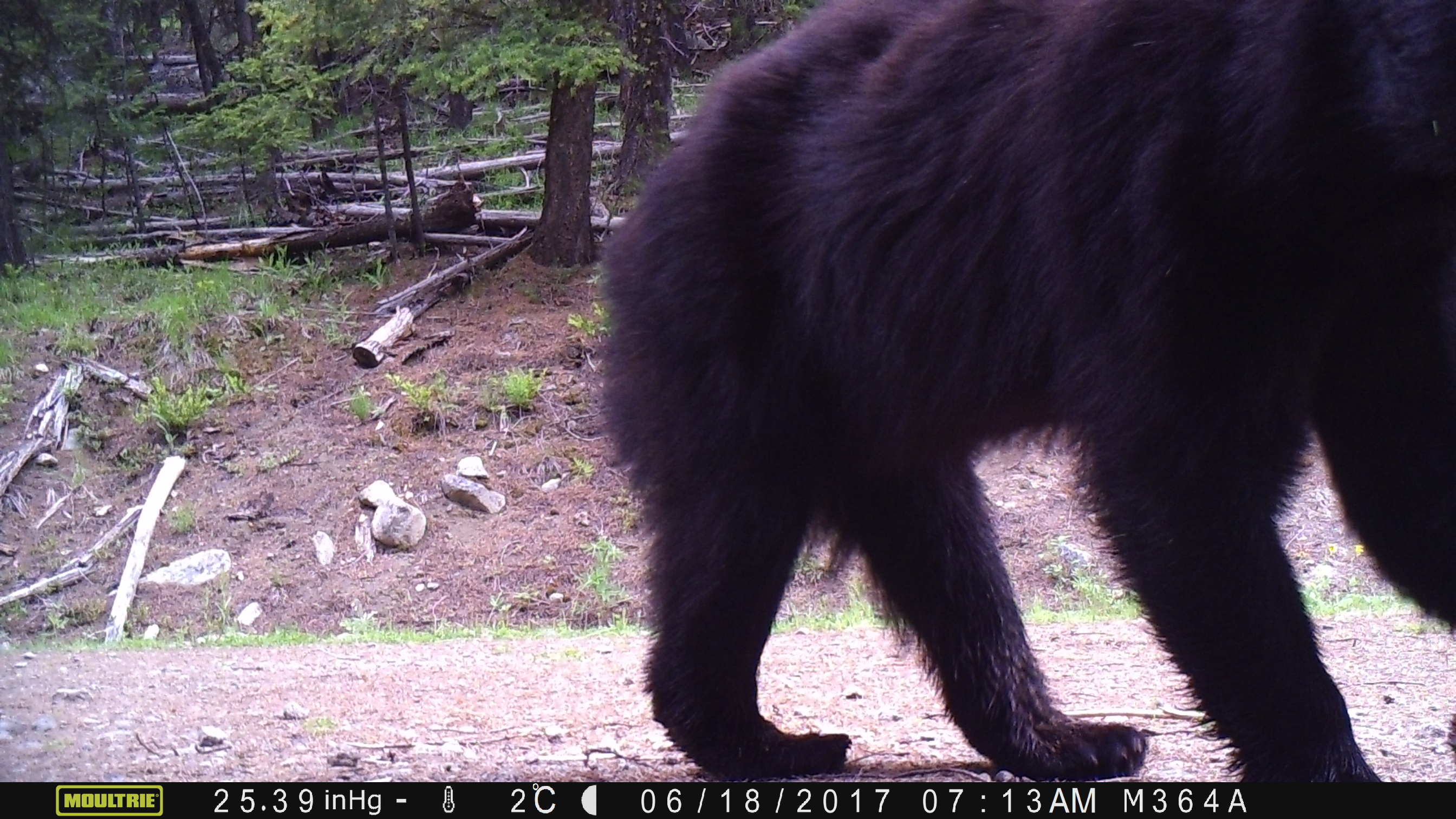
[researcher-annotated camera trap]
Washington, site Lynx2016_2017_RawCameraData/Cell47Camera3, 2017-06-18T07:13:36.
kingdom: Animalia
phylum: Chordata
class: Mammalia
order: Carnivora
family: Ursidae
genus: Ursus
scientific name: Ursus americanus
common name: american black bear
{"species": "Ursus americanus (american black bear)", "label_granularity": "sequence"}